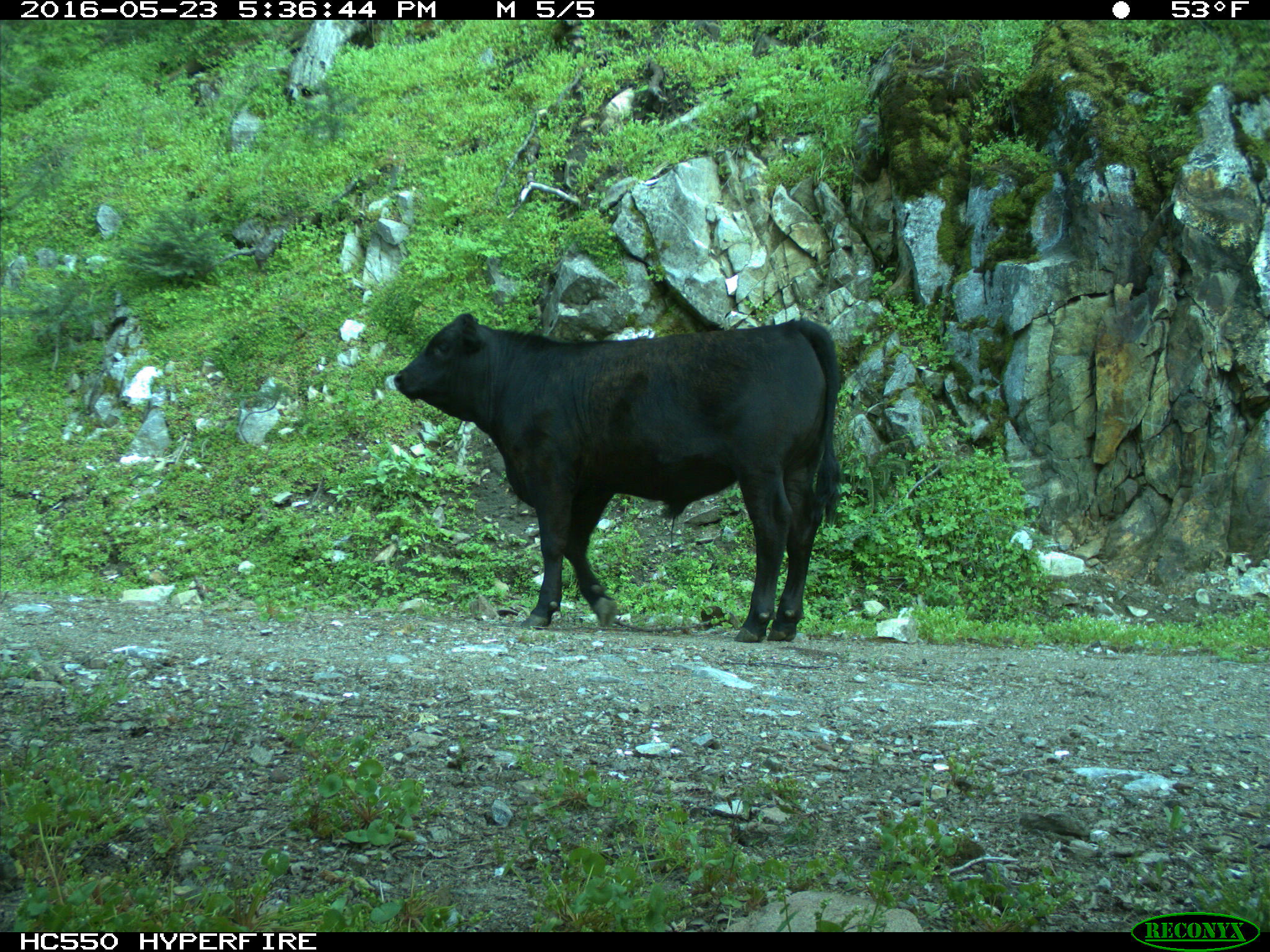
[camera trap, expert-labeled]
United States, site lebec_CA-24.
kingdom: Animalia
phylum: Chordata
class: Mammalia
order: Artiodactyla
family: Bovidae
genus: Bos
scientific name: Bos taurus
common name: domestic cow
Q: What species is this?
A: Bos taurus (domestic cow).